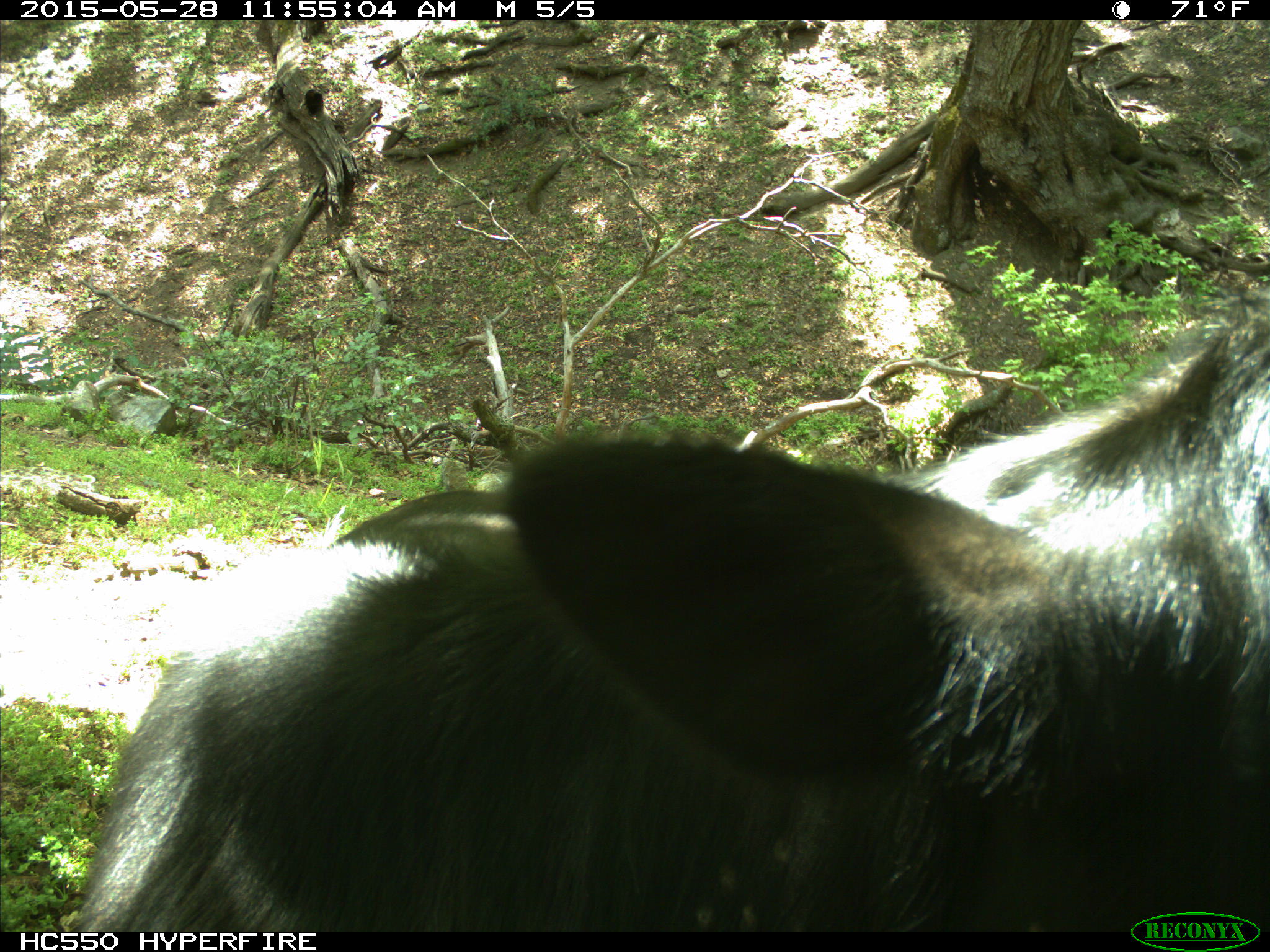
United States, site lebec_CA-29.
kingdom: Animalia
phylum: Chordata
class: Mammalia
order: Artiodactyla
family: Bovidae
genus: Bos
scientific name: Bos taurus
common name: domestic cow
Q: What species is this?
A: Bos taurus (domestic cow).